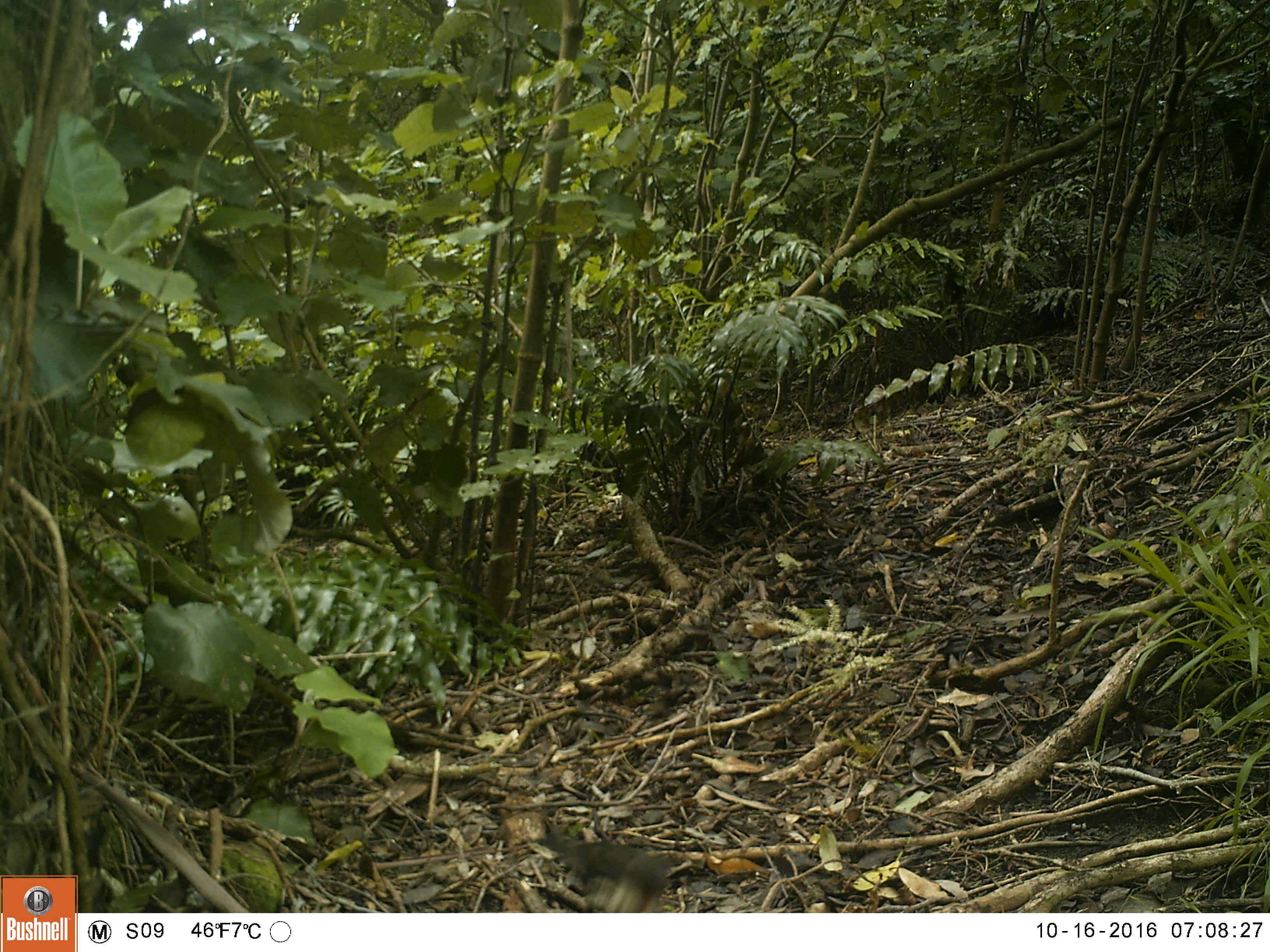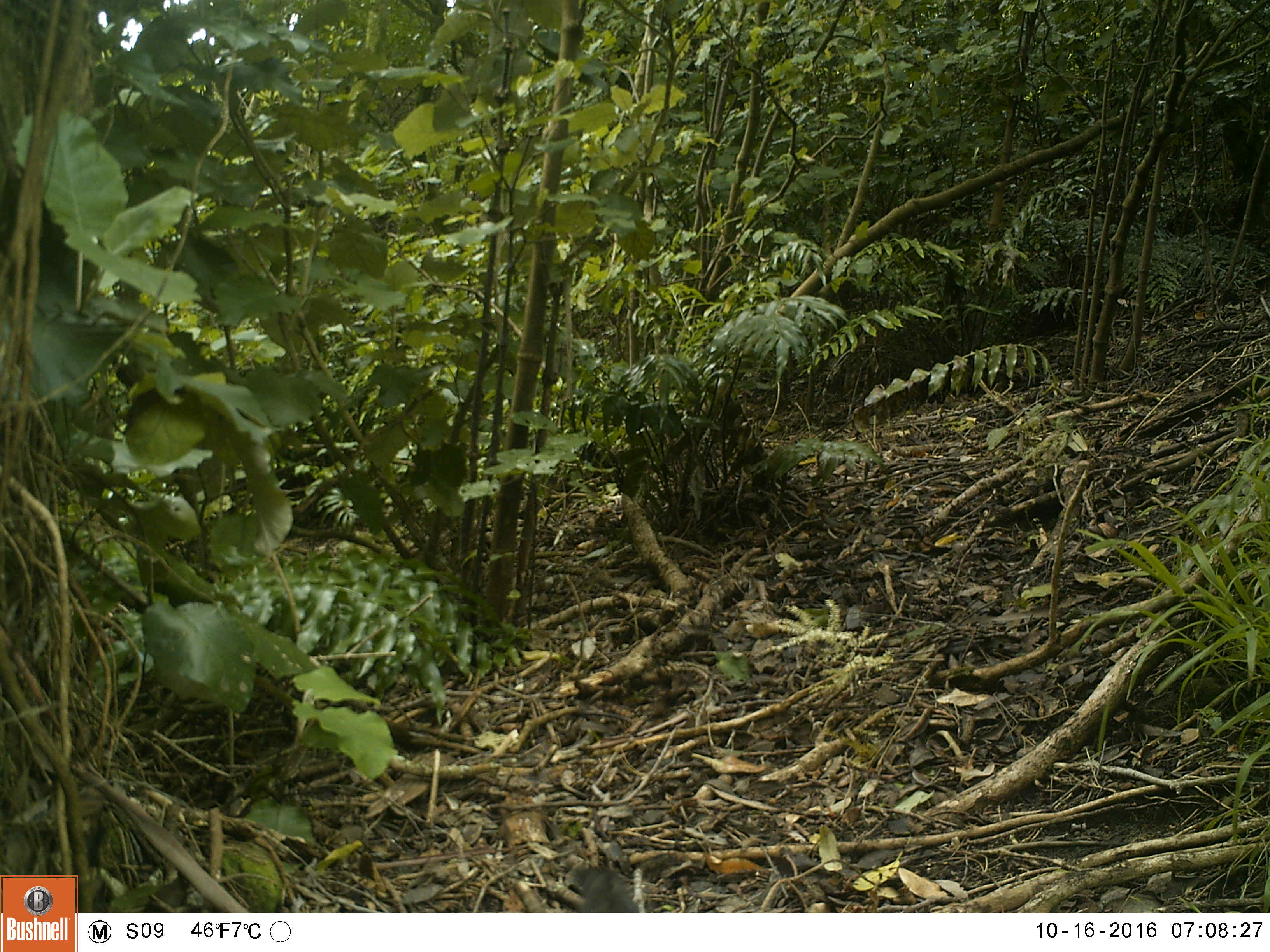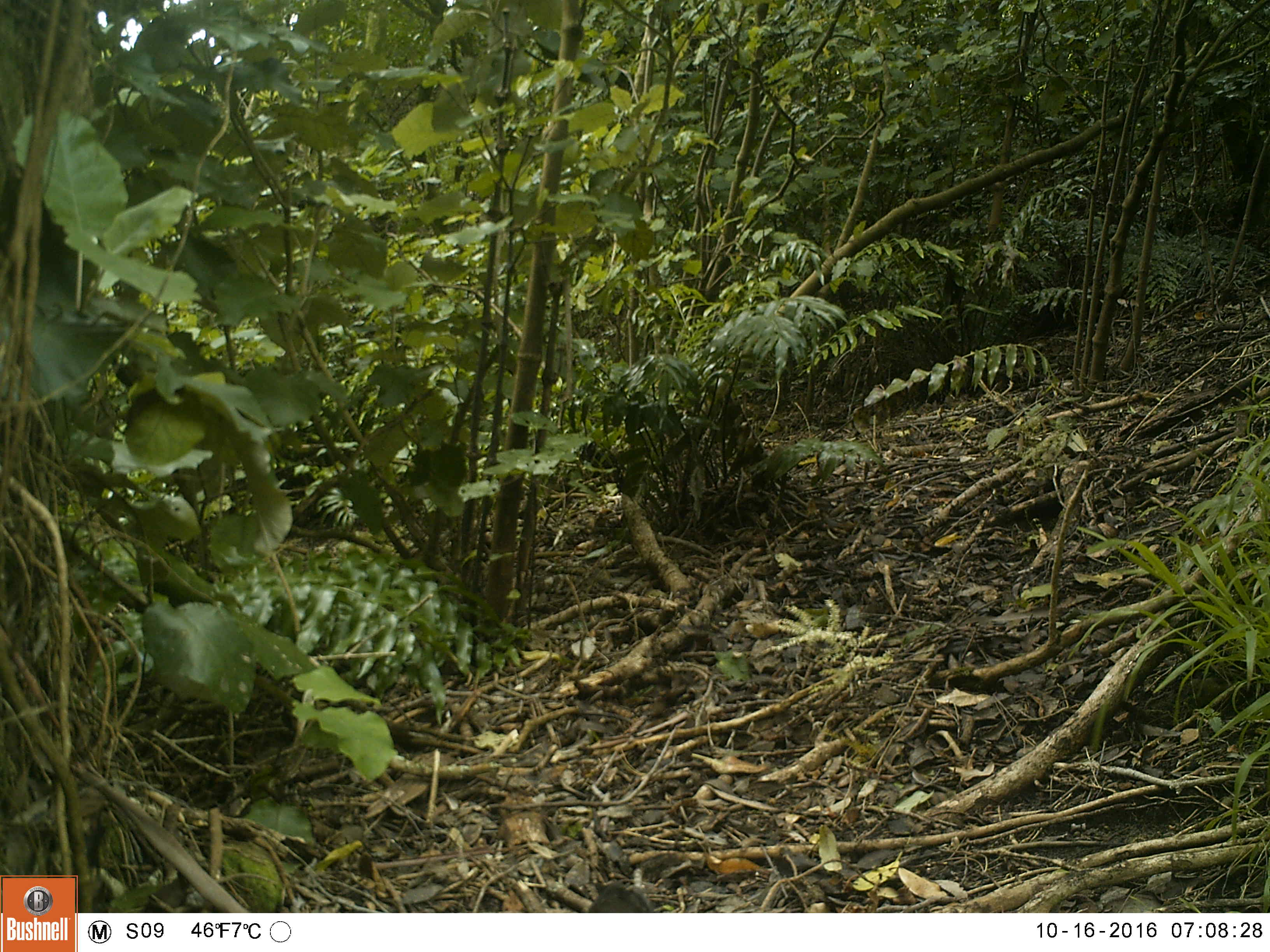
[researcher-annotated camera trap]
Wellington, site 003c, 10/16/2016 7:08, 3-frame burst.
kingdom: Animalia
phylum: Chordata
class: Aves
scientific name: Aves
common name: bird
Bird (Aves).